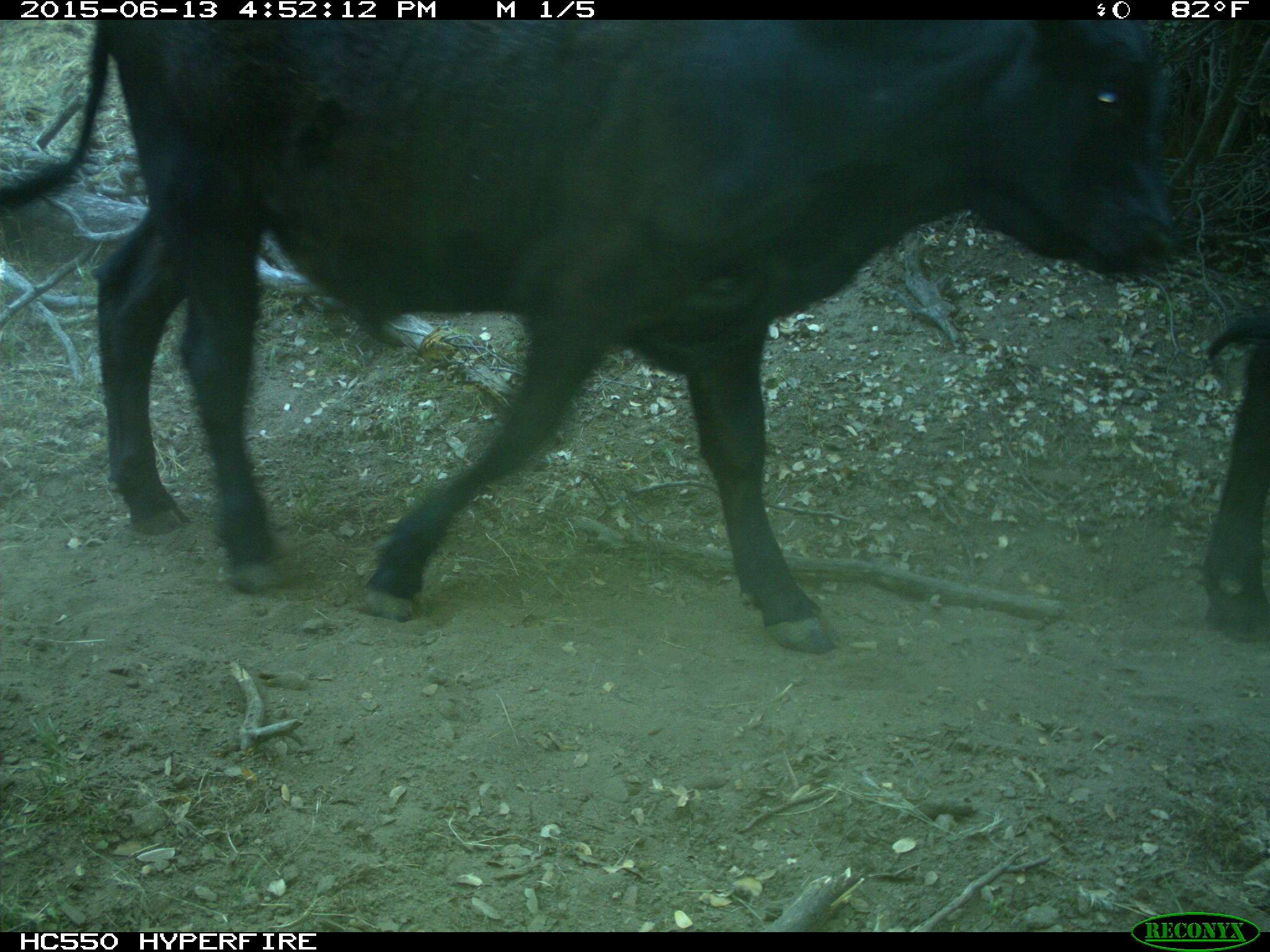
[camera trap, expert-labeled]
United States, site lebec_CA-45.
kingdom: Animalia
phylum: Chordata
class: Mammalia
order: Artiodactyla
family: Bovidae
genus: Bos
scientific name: Bos taurus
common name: domestic cow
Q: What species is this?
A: Bos taurus (domestic cow).